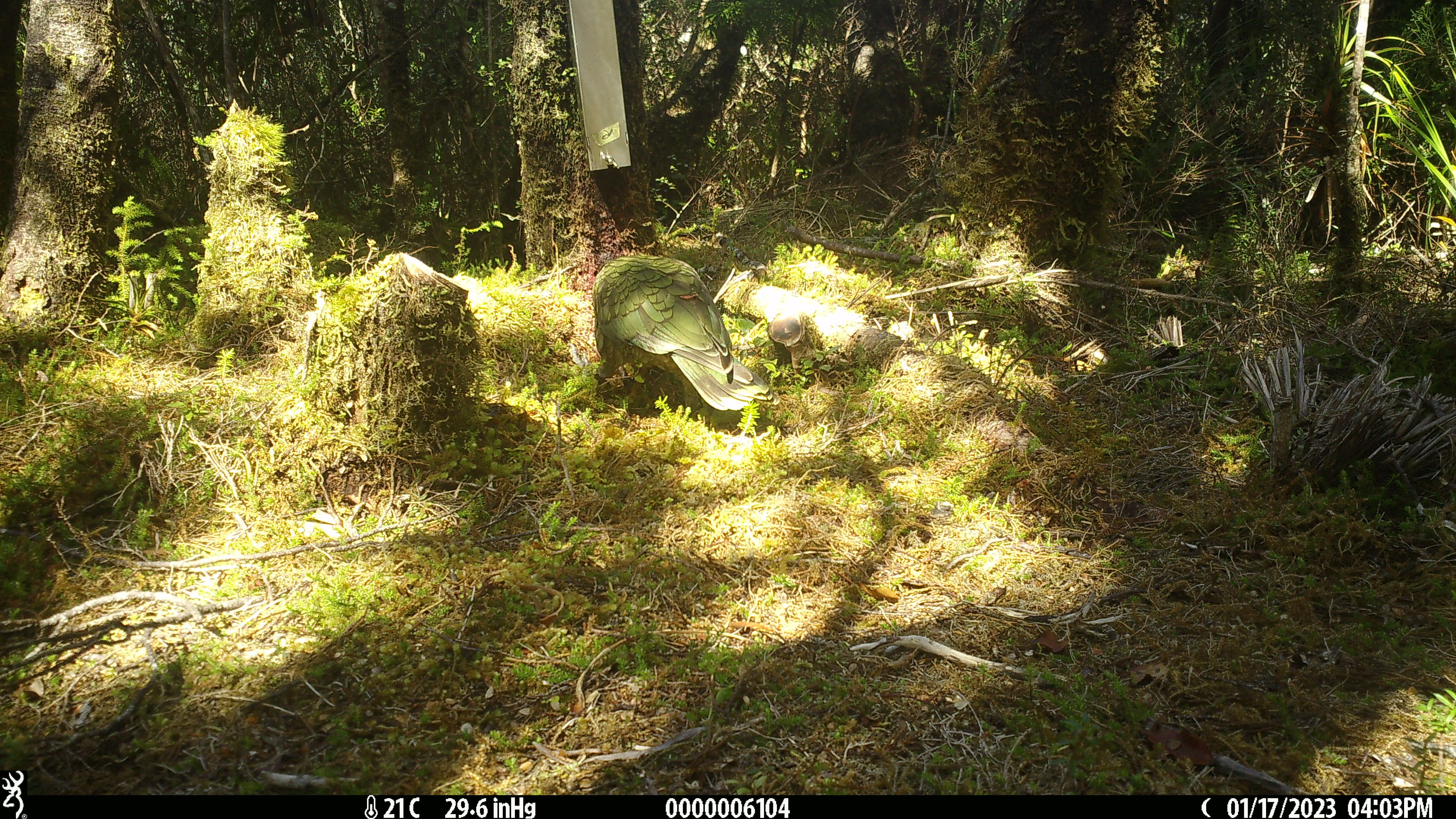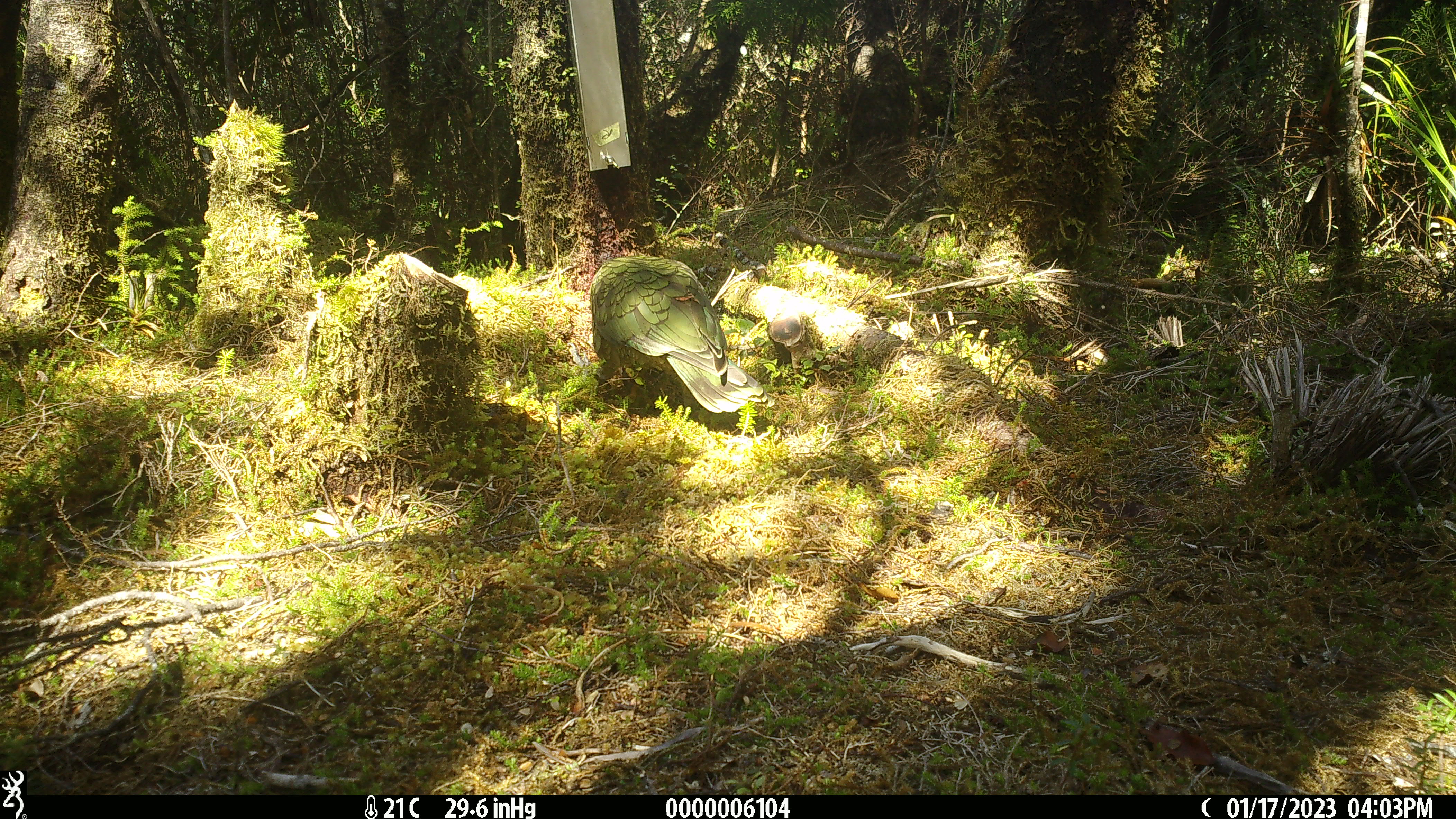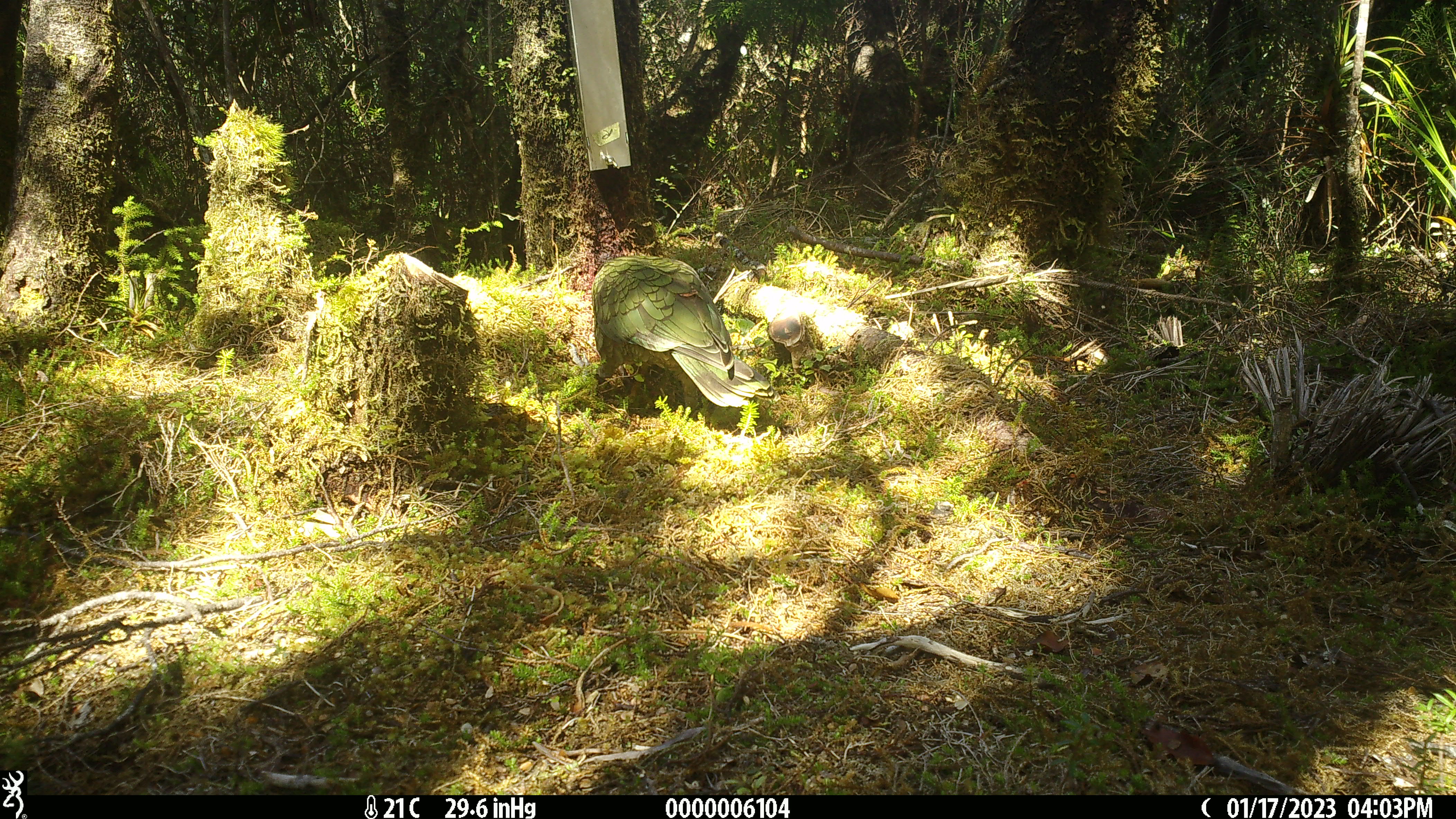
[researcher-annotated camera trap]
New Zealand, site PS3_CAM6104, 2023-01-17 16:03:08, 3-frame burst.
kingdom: Animalia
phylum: Chordata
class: Aves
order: Psittaciformes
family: Strigopidae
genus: Nestor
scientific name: Nestor notabilis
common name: kea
Kea (Nestor notabilis).